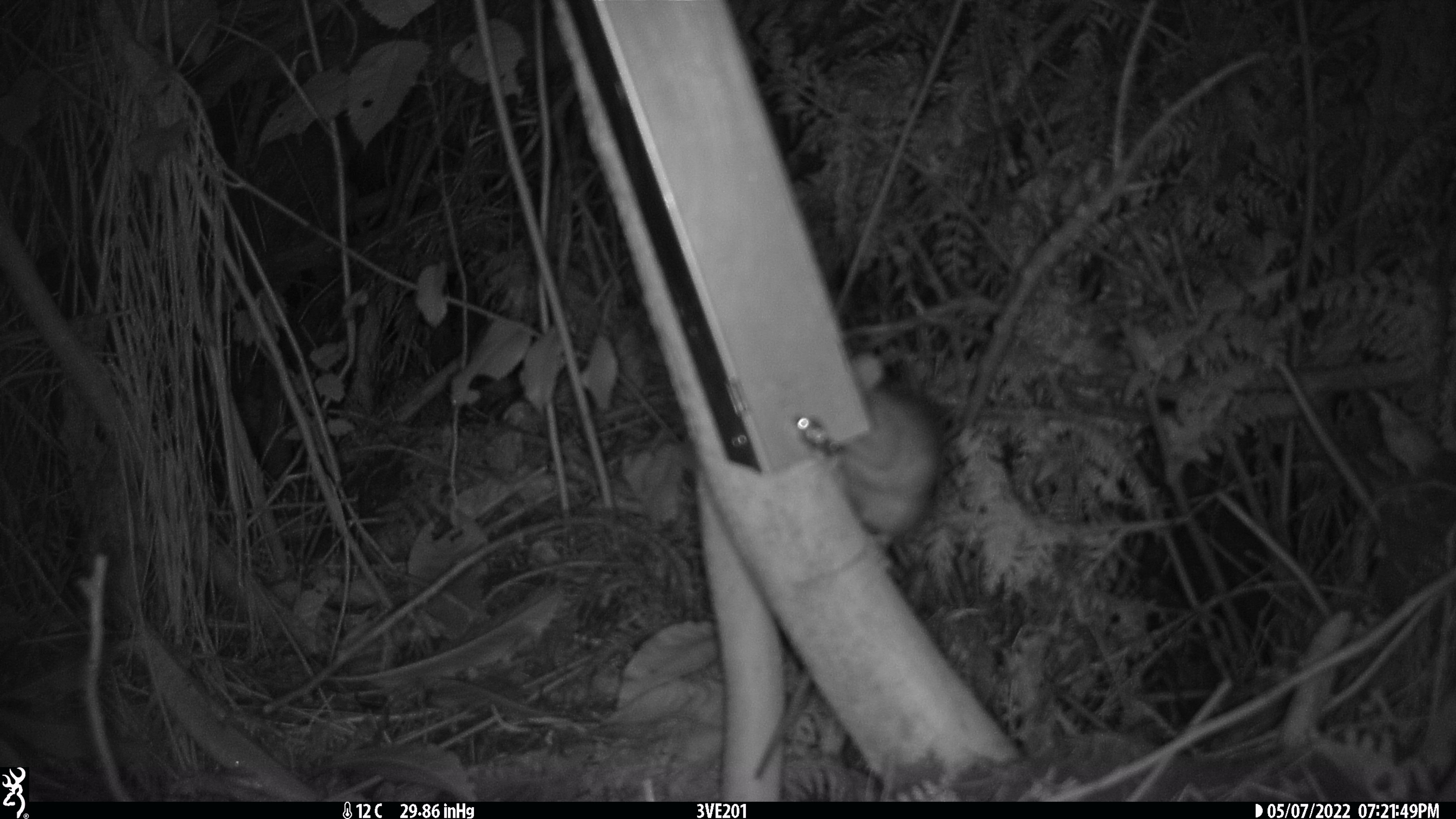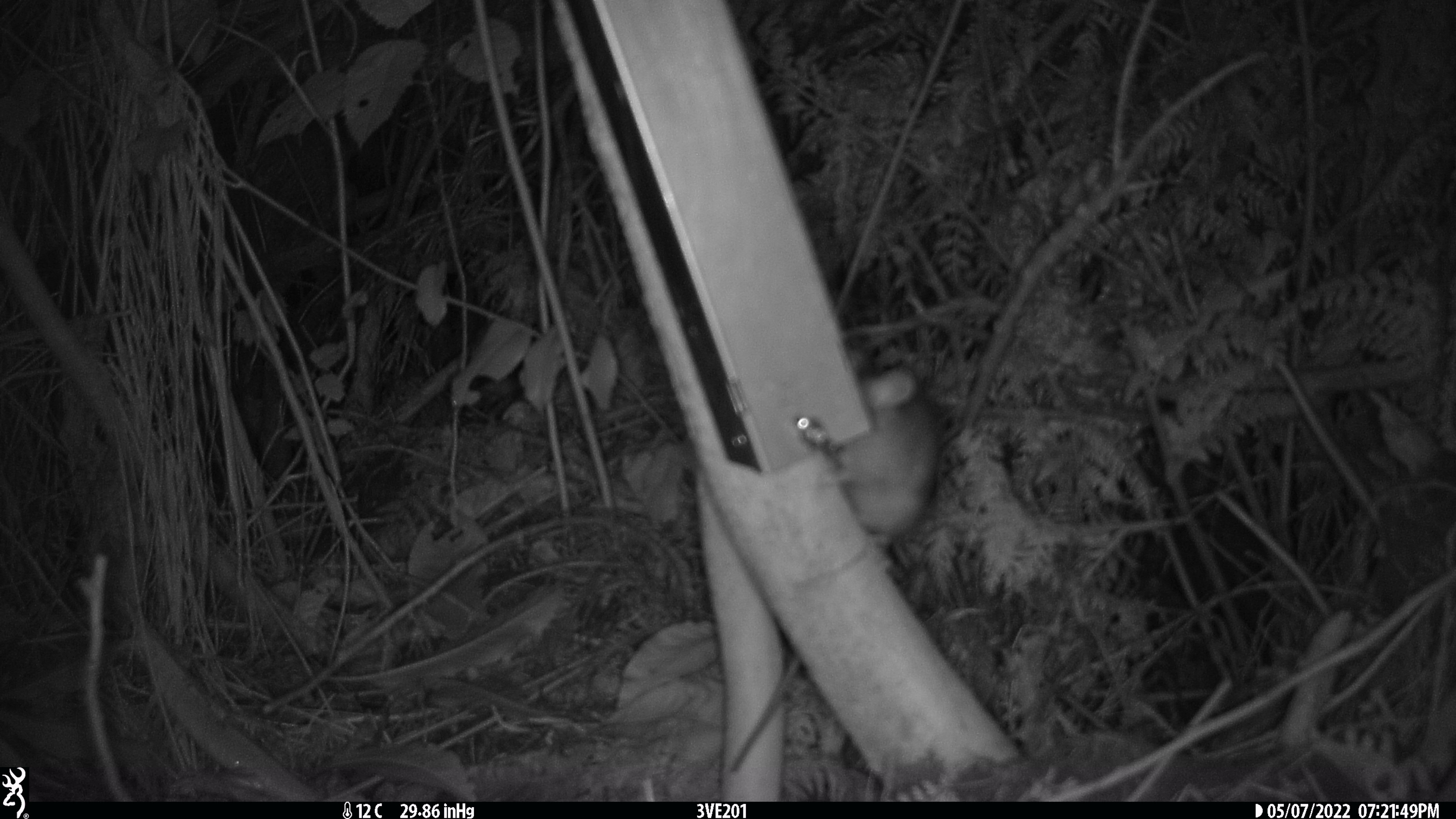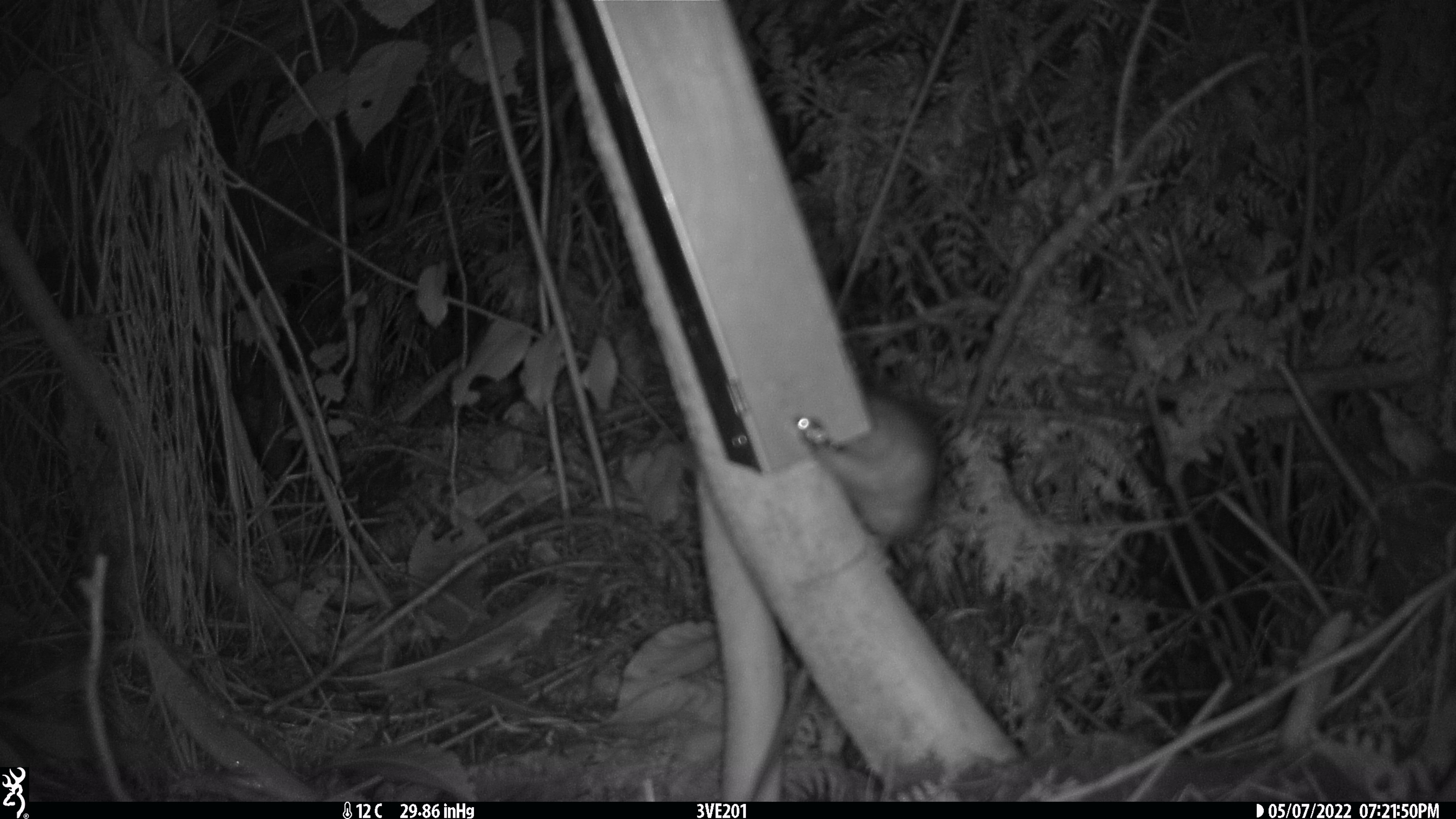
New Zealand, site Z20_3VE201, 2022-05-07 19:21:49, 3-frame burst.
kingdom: Animalia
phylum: Chordata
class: Mammalia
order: Rodentia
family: Muridae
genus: Rattus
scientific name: Rattus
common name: rat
Rat (Rattus).